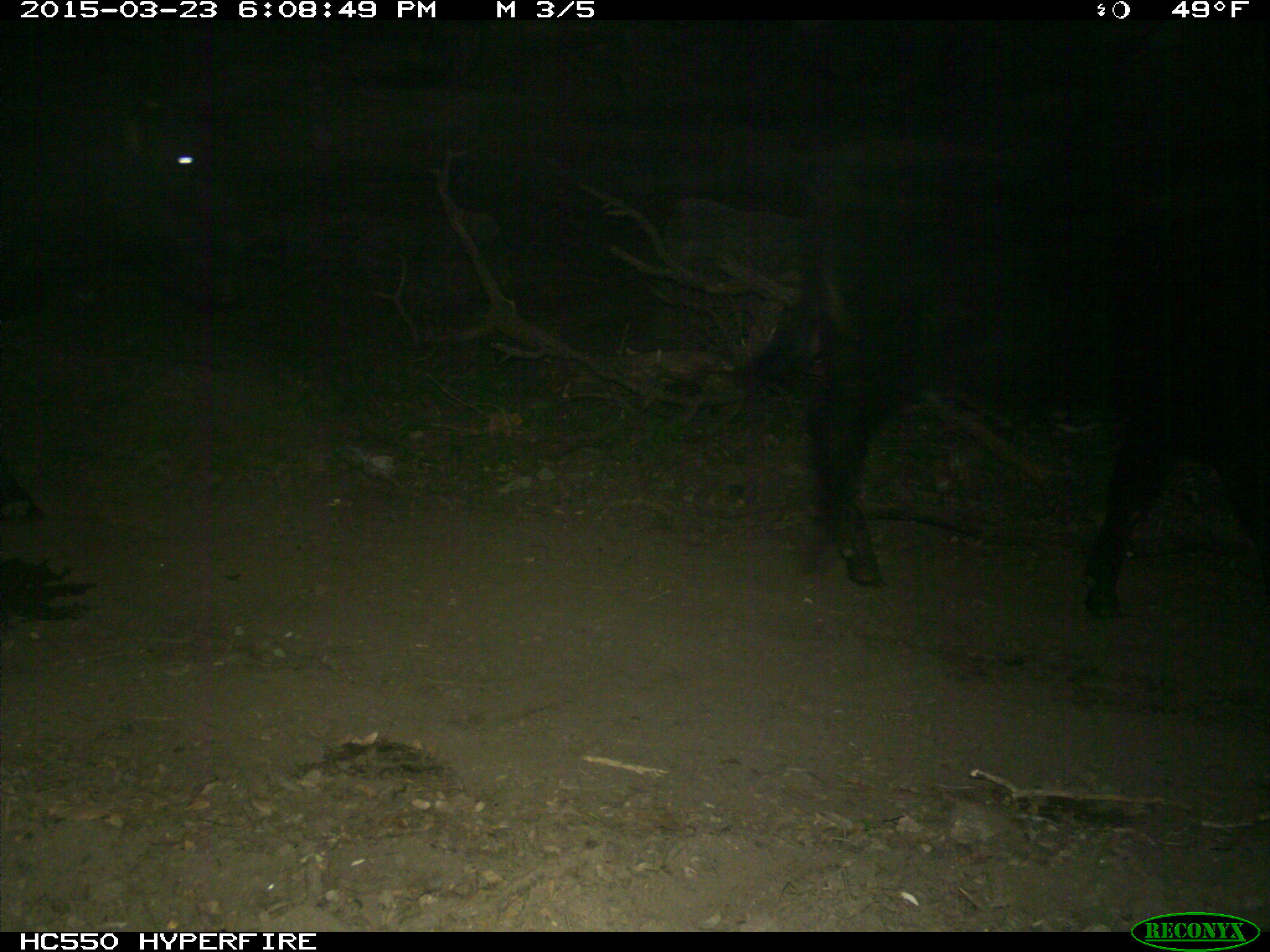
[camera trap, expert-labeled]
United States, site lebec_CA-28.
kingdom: Animalia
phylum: Chordata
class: Mammalia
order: Artiodactyla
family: Bovidae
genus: Bos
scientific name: Bos taurus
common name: domestic cow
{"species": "Bos taurus (domestic cow)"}